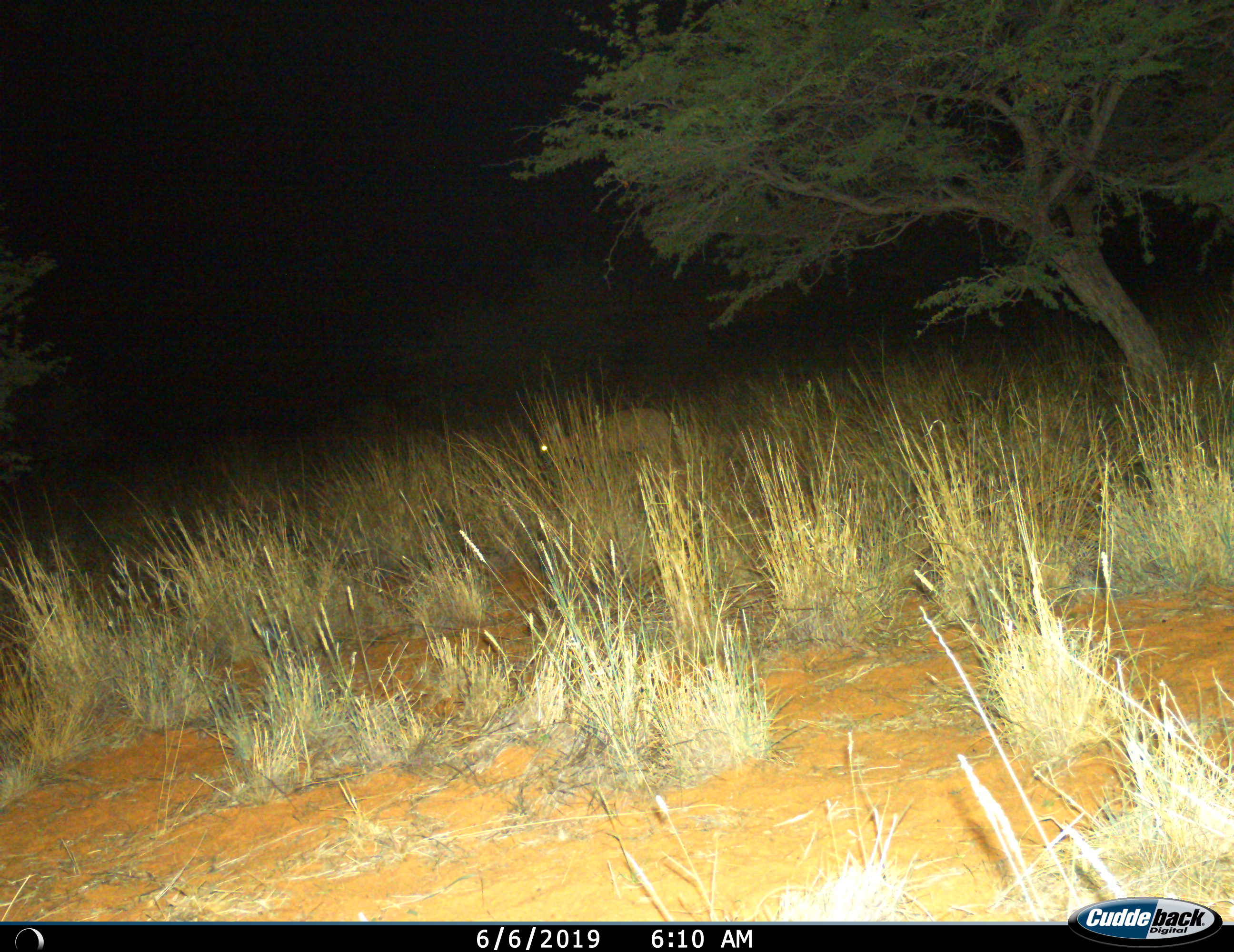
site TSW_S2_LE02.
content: unidentified animal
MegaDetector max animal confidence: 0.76